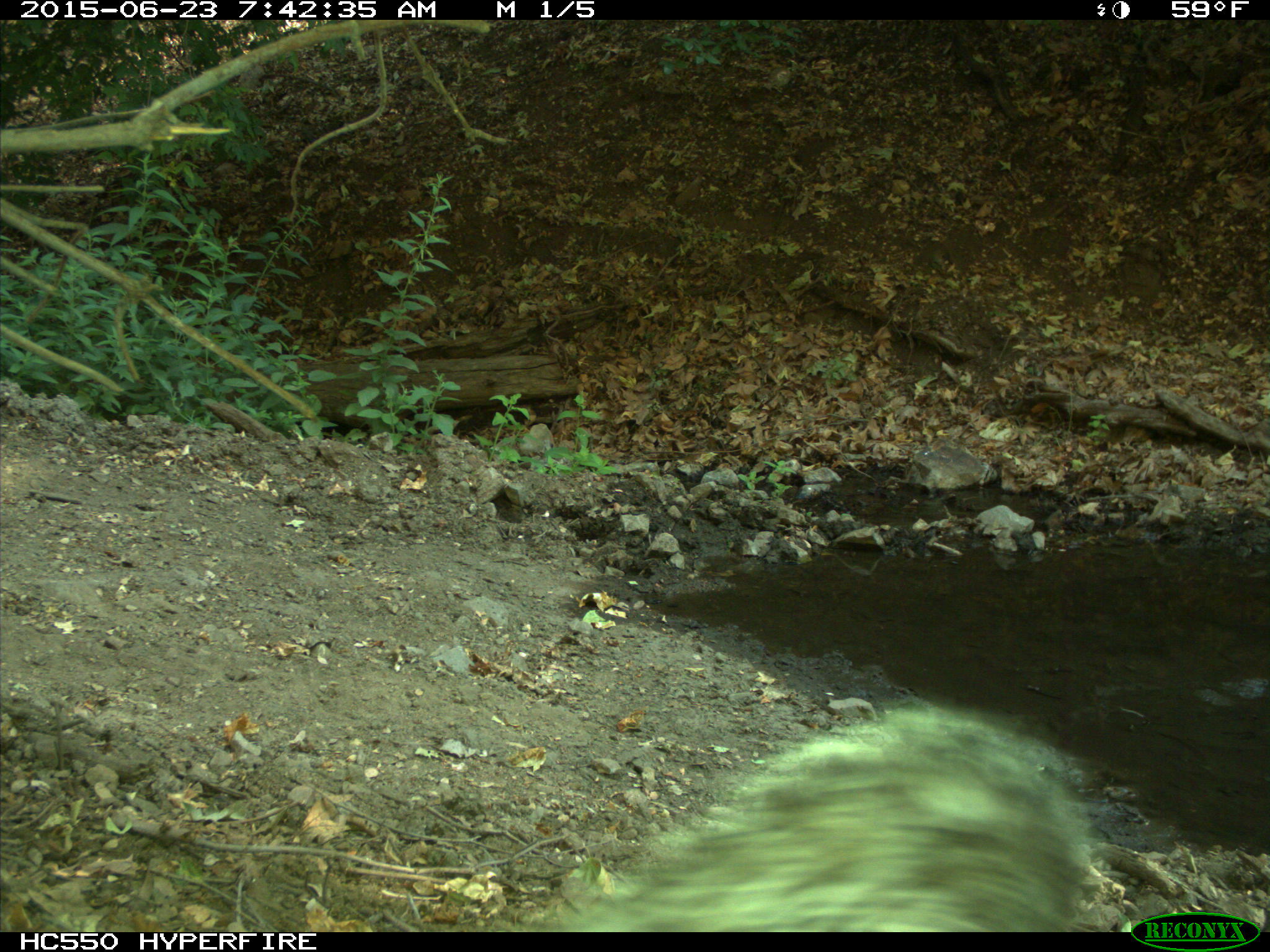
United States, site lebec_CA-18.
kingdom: Animalia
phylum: Chordata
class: Mammalia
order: Rodentia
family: Sciuridae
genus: Sciurus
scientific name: Sciurus carolinensis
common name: eastern gray squirrel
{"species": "Sciurus carolinensis (eastern gray squirrel)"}